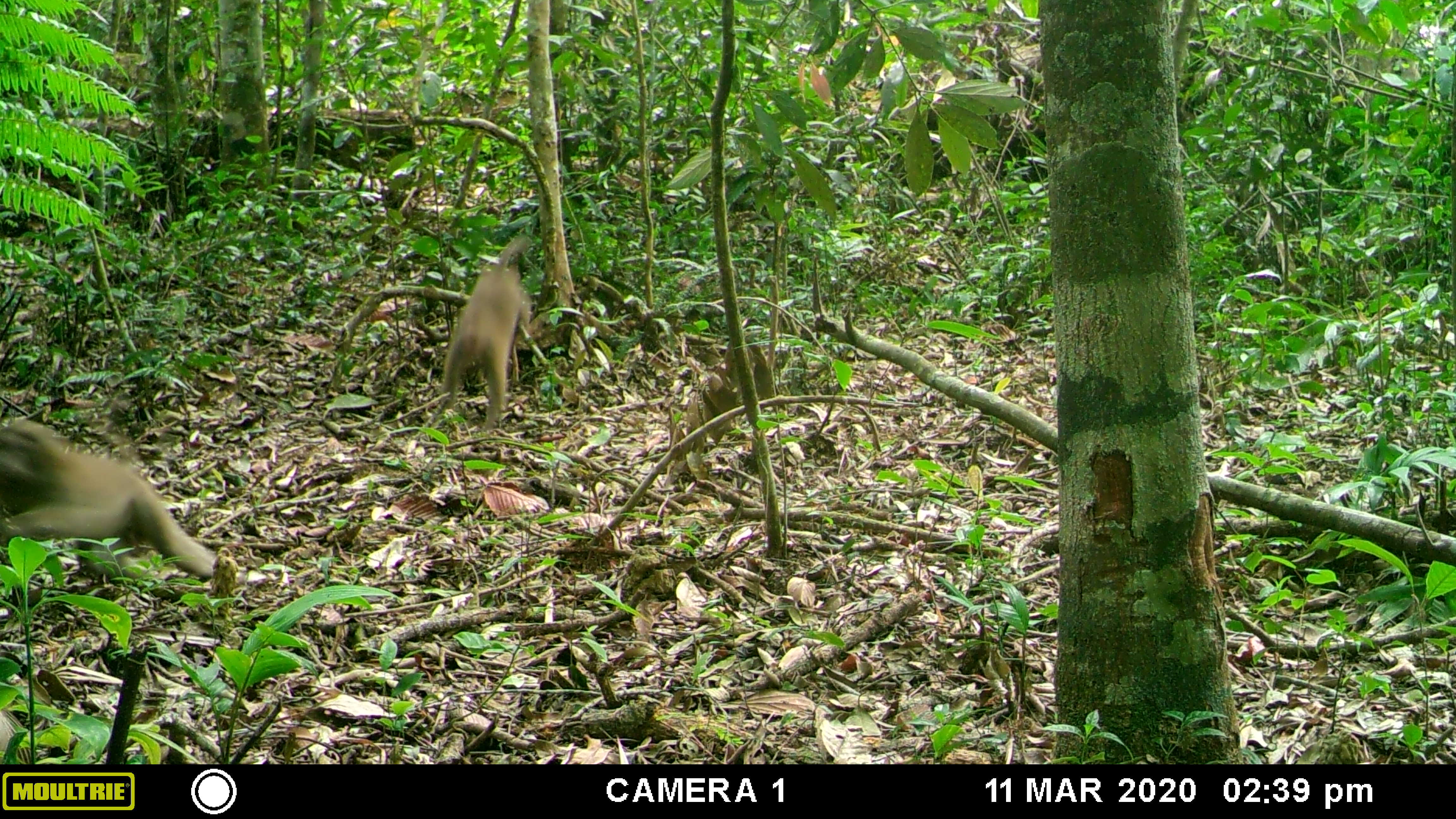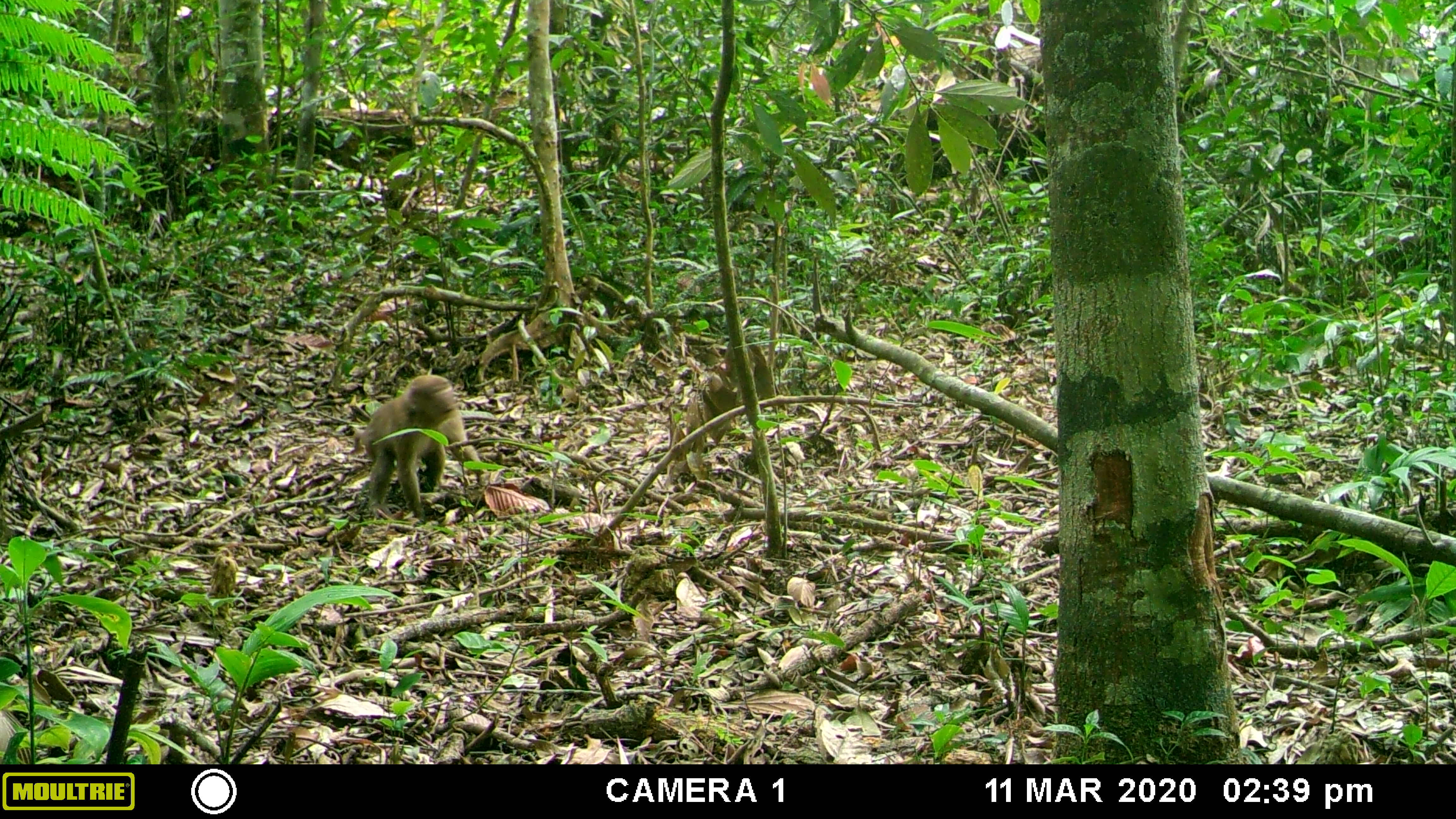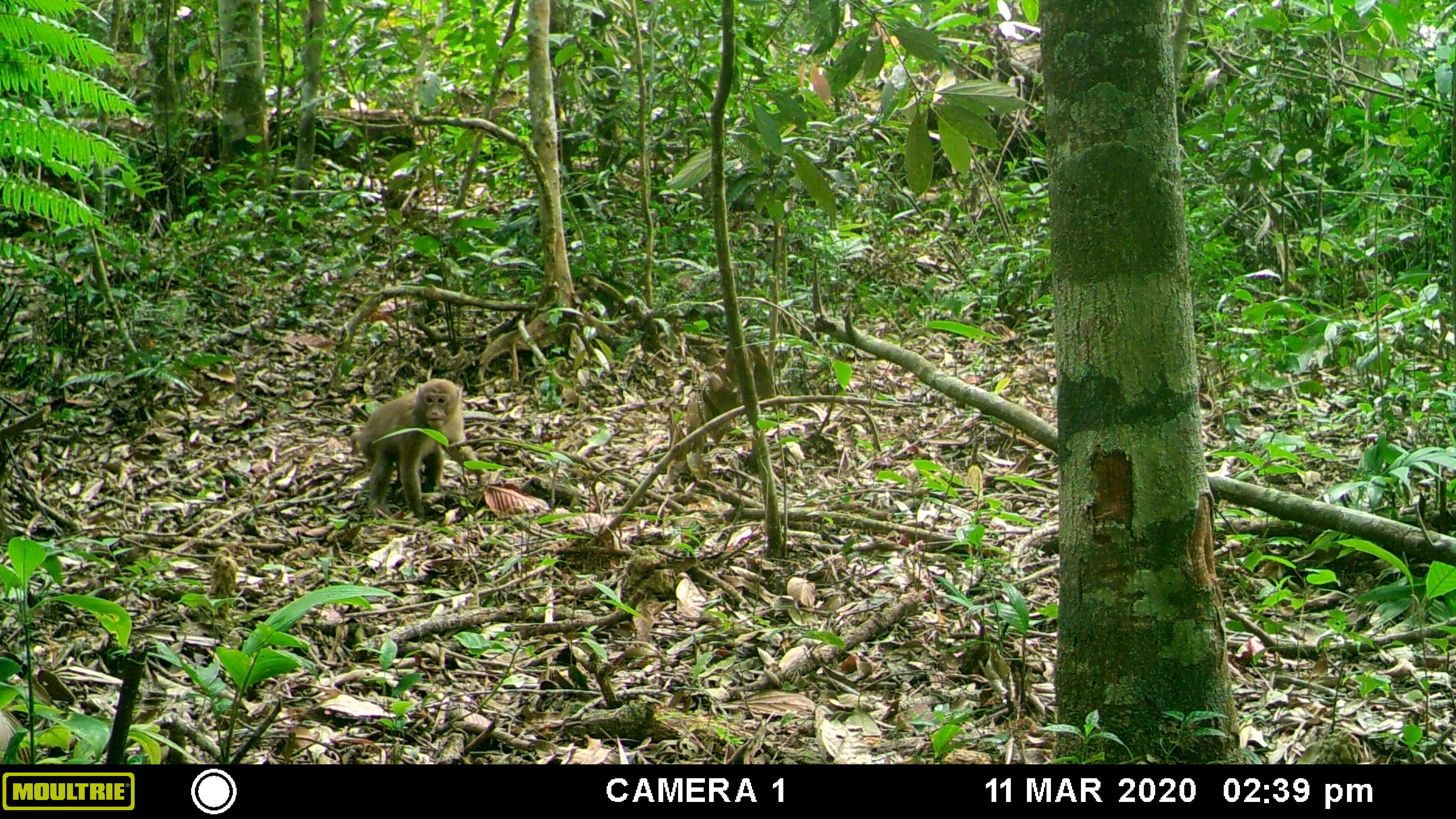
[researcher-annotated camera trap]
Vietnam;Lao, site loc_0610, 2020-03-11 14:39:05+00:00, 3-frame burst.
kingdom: Animalia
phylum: Chordata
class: Mammalia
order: Primates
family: Cercopithecidae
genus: Macaca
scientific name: Macaca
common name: macaques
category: assam or rhesus macaque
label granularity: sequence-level